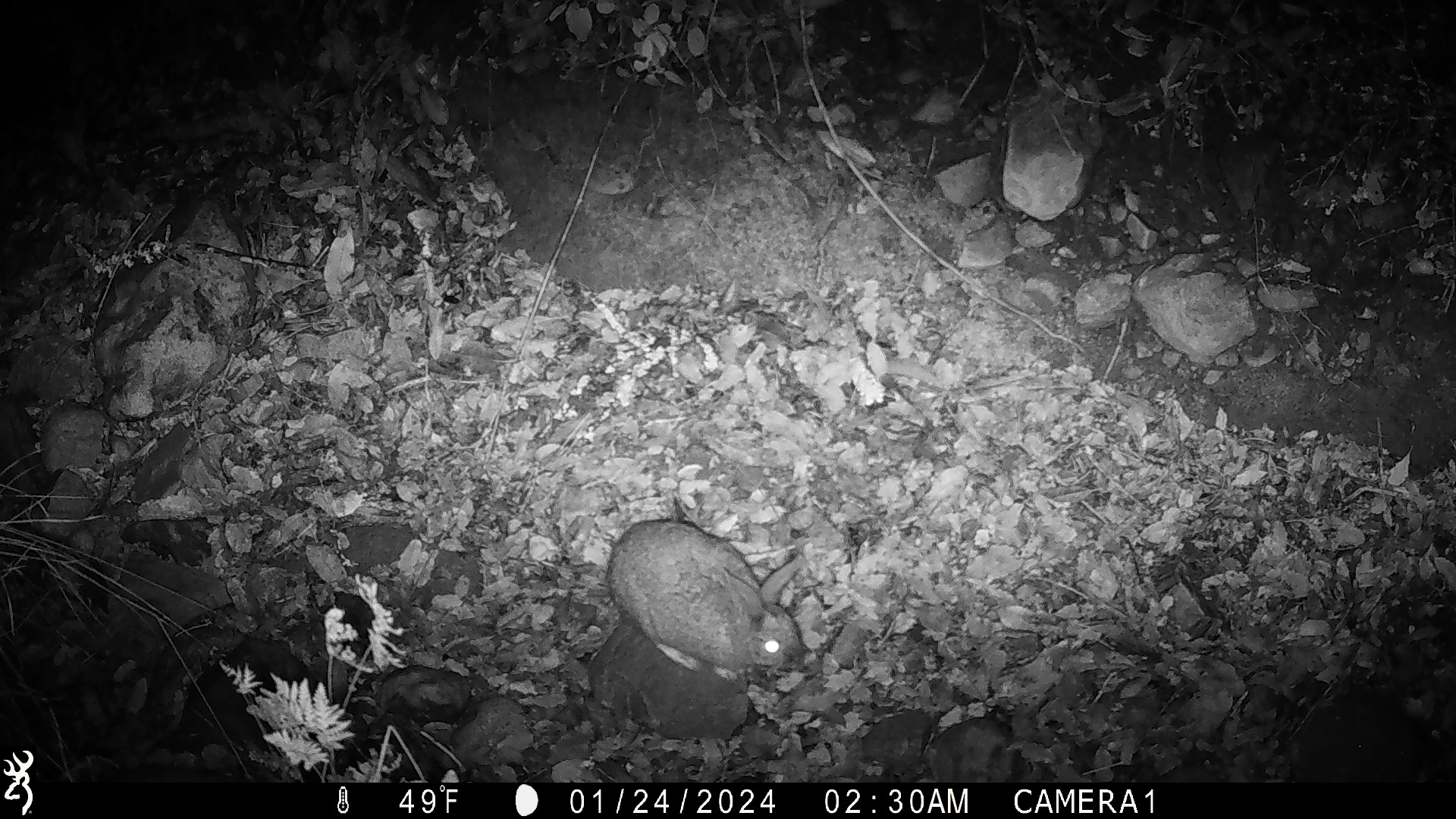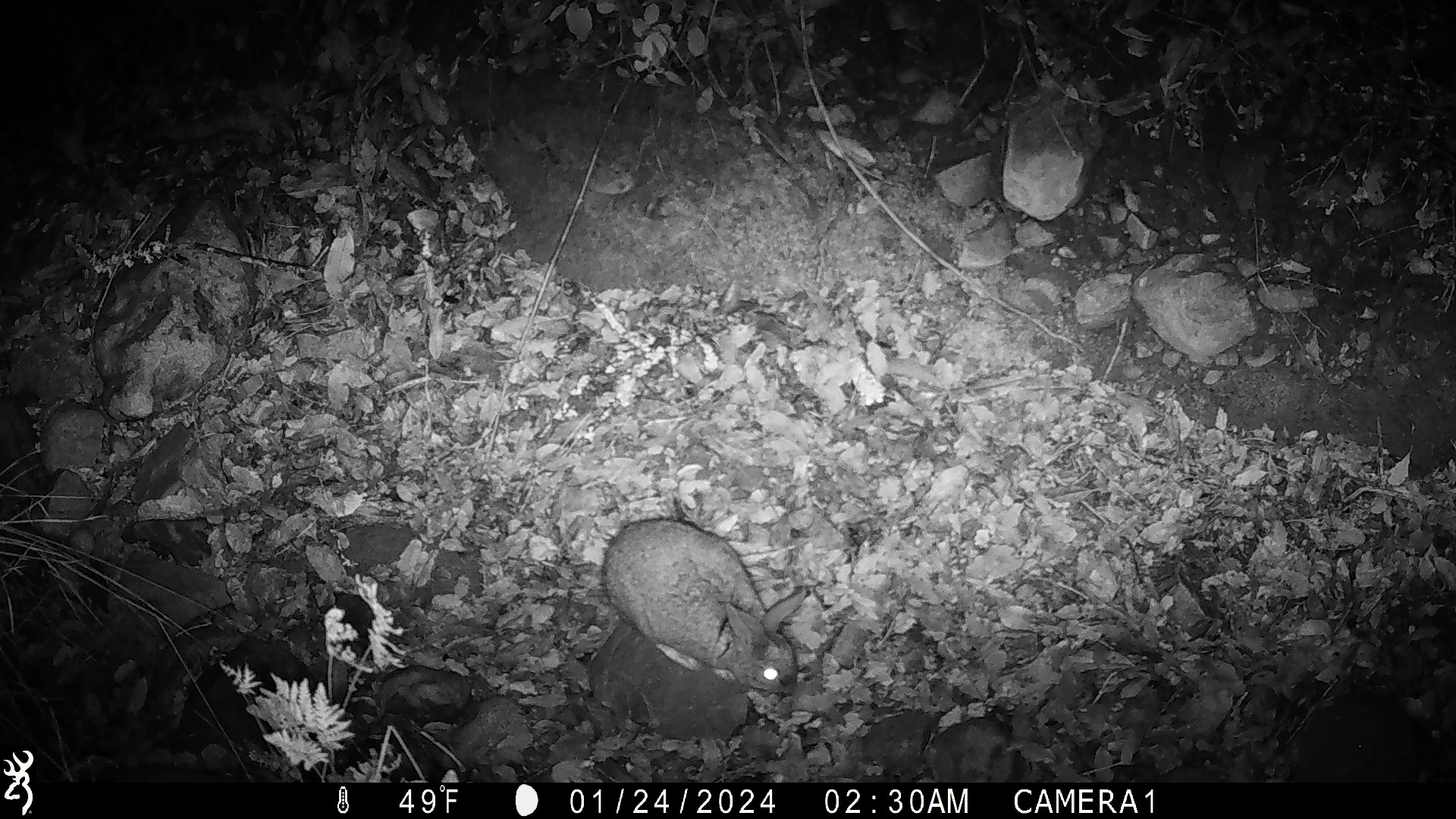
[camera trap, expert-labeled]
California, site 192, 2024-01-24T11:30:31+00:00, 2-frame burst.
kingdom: Animalia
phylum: Chordata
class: Mammalia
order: Lagomorpha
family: Leporidae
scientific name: Leporidae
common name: rabbit